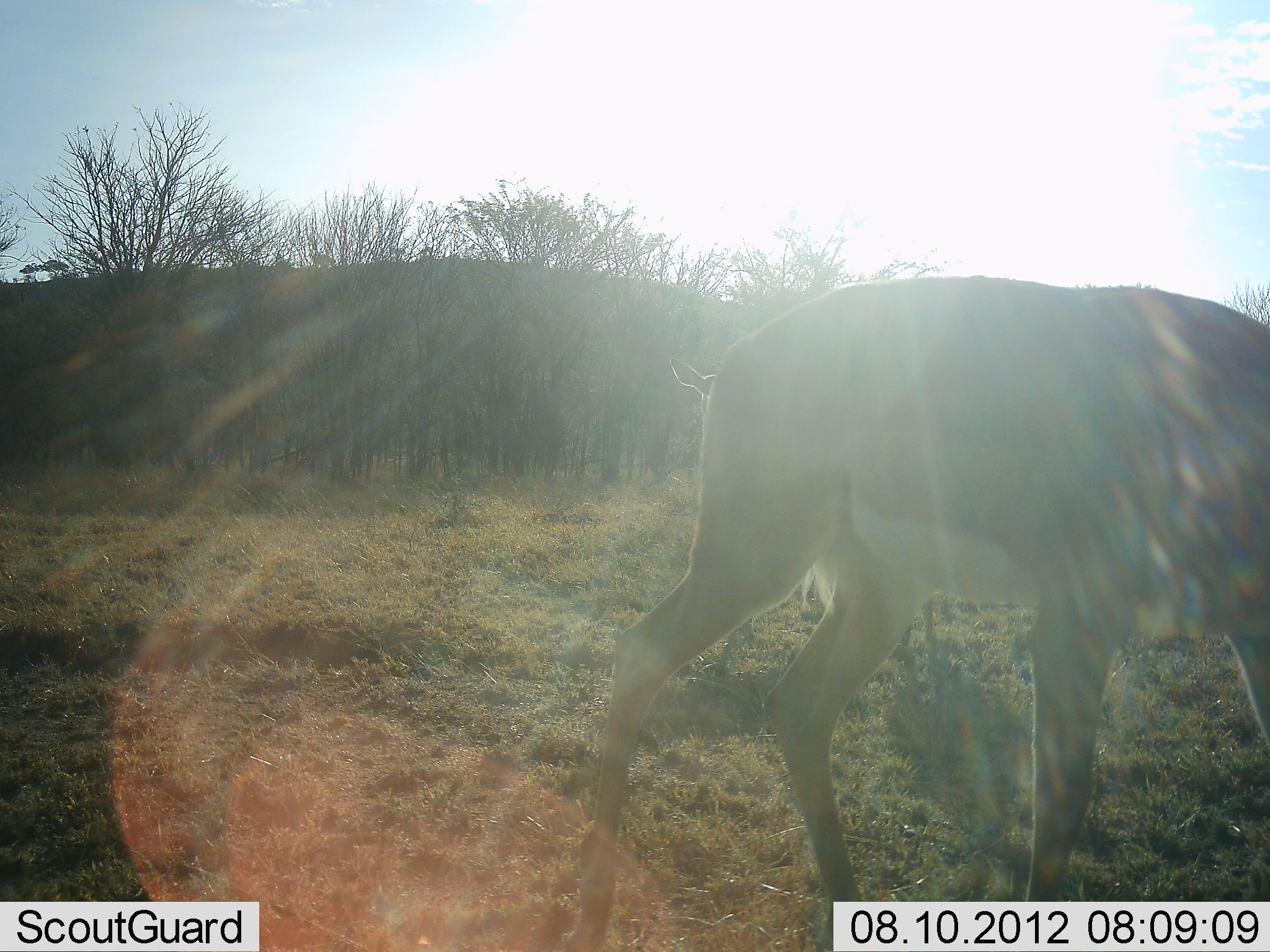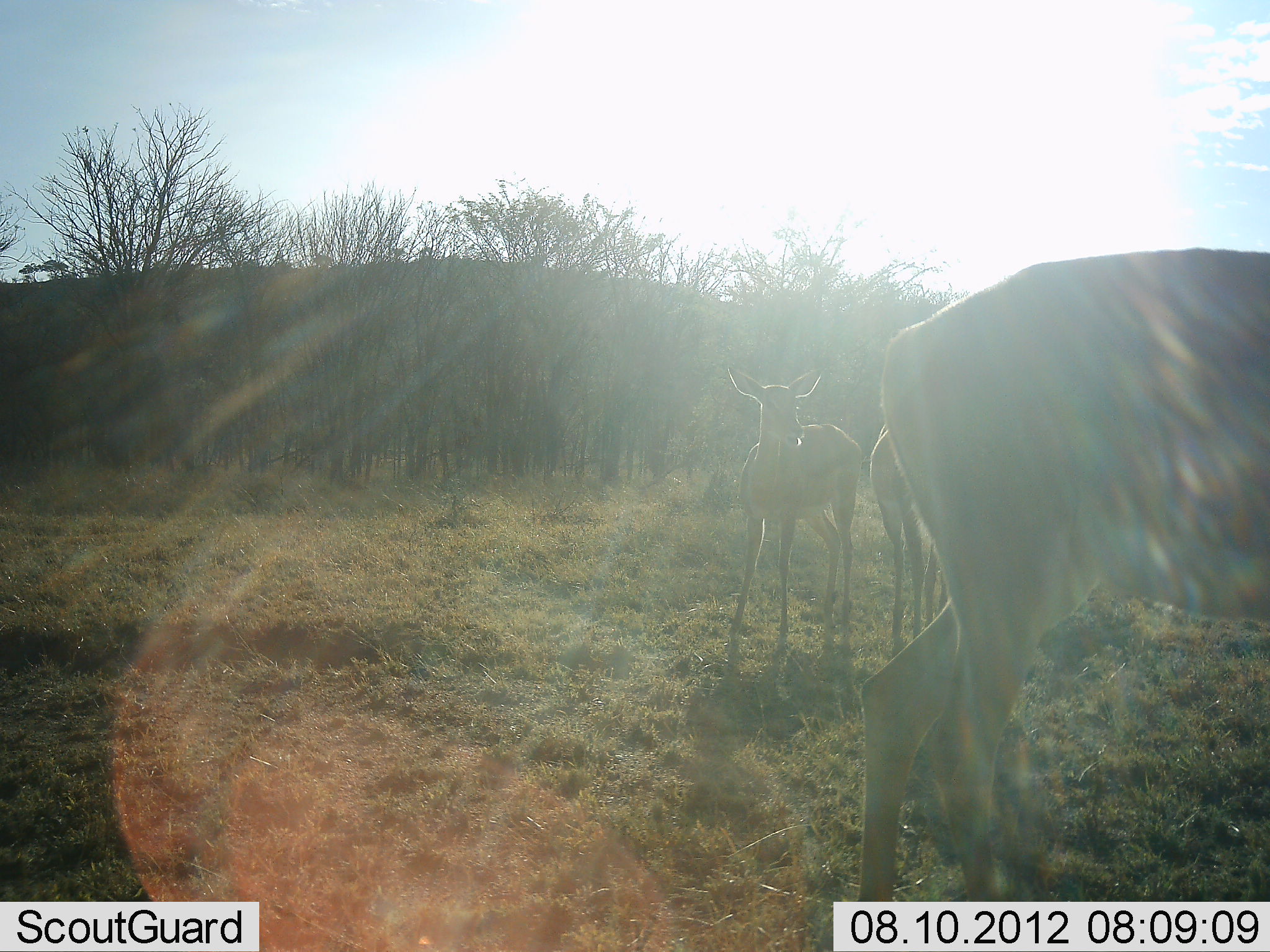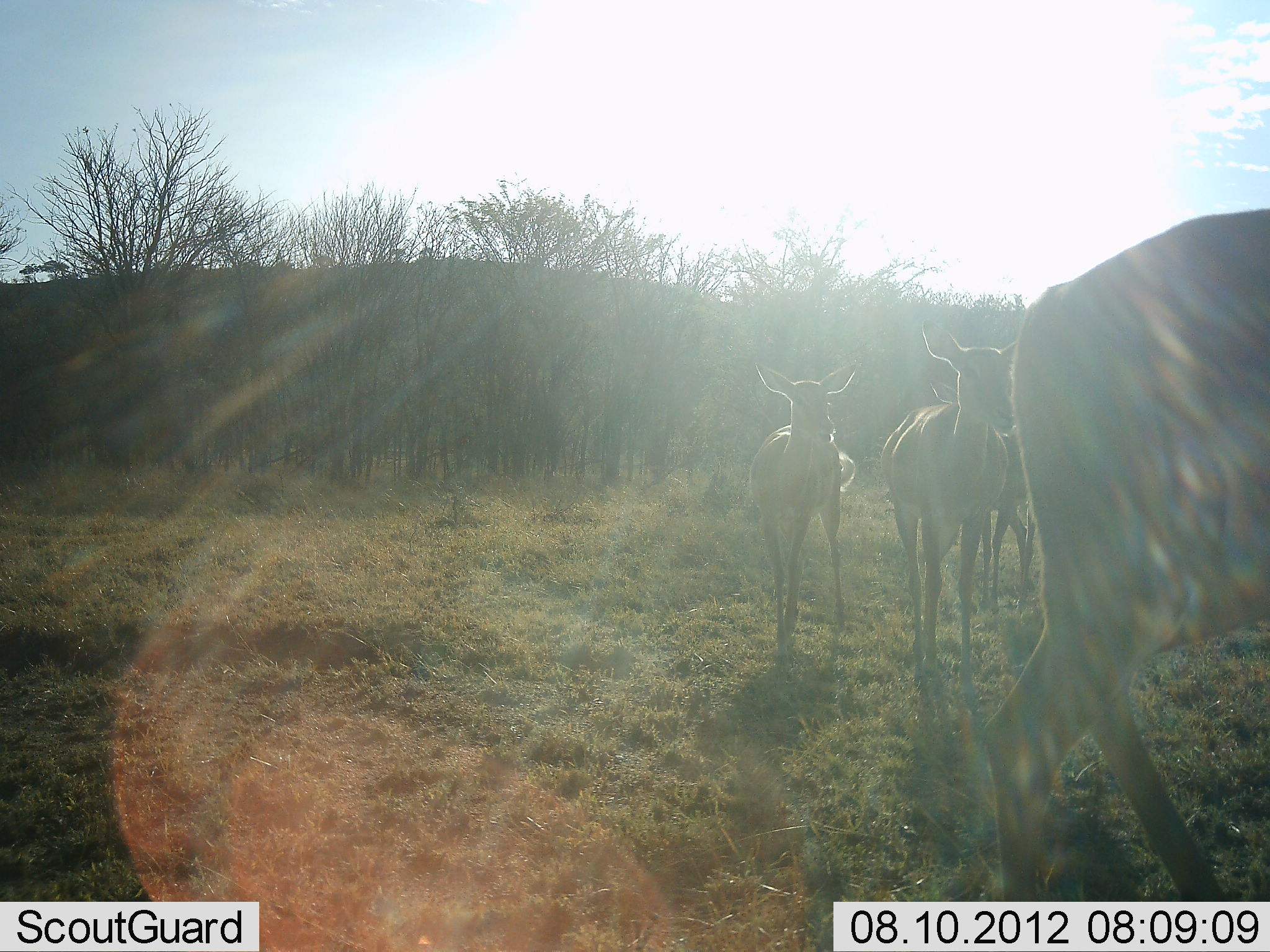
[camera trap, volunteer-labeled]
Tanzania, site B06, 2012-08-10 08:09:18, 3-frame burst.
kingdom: Animalia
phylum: Chordata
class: Mammalia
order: Artiodactyla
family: Bovidae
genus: Aepyceros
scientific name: Aepyceros melampus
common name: impala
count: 4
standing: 20%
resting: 0%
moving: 80%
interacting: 0%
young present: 0%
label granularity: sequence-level